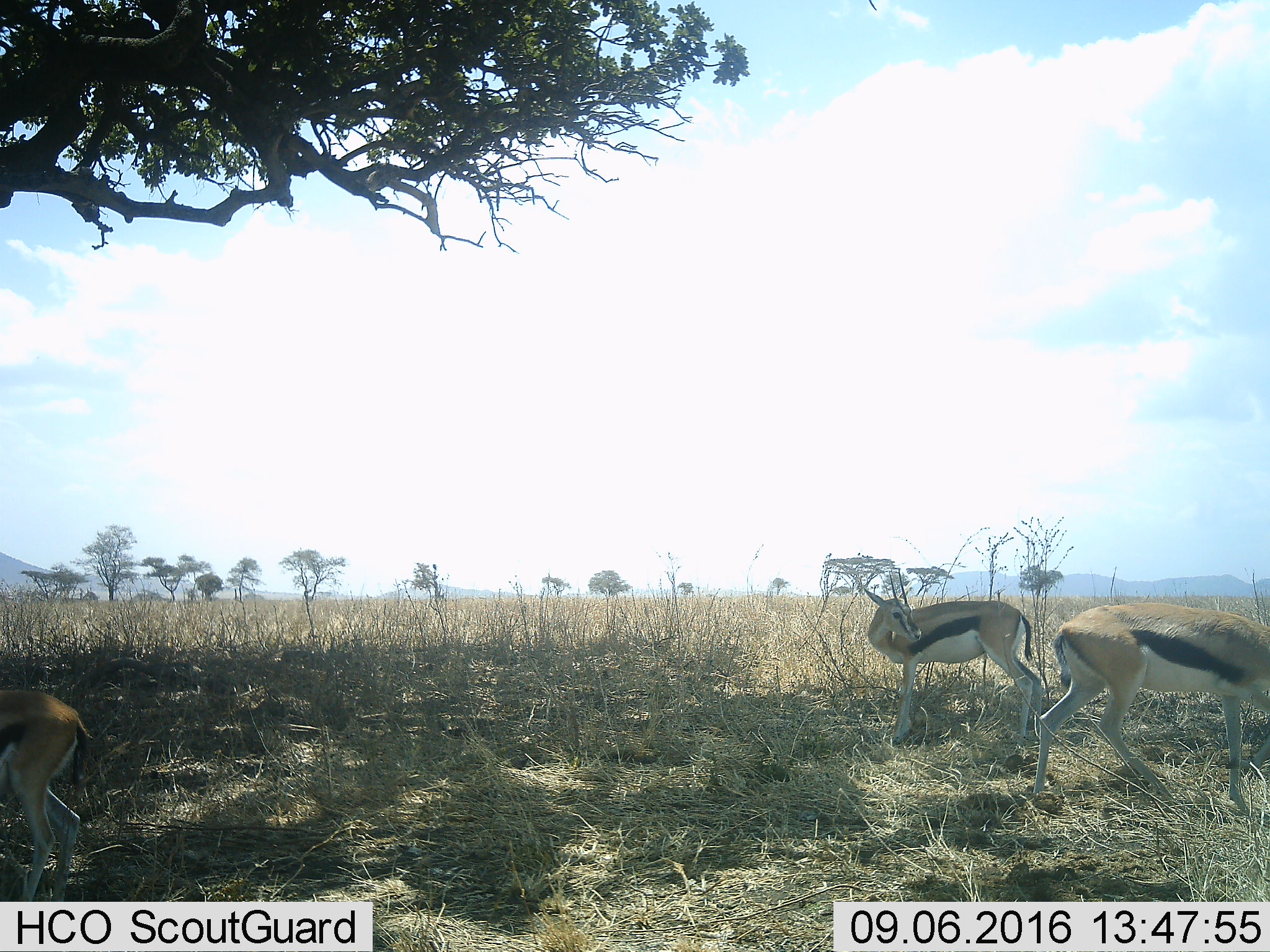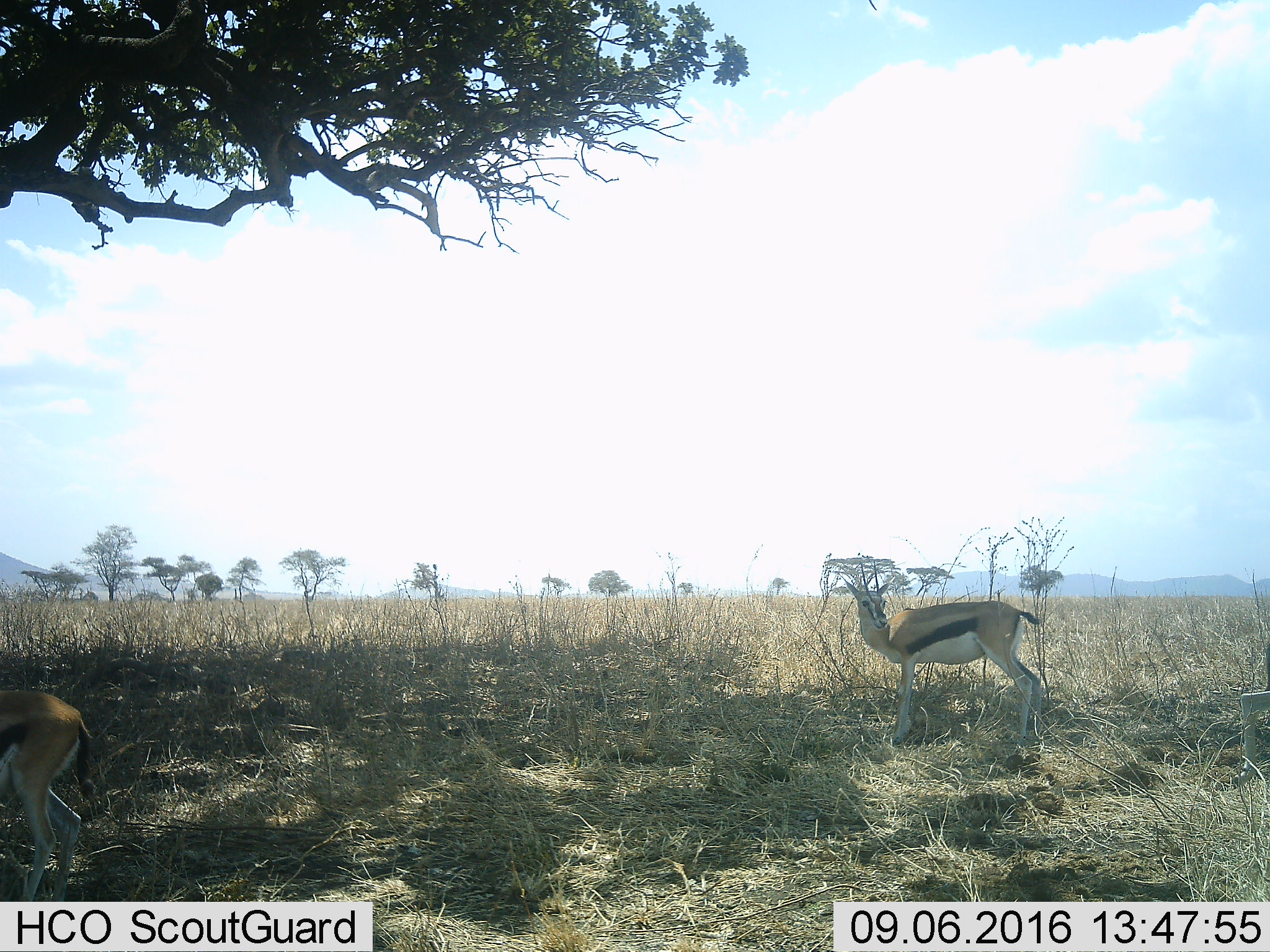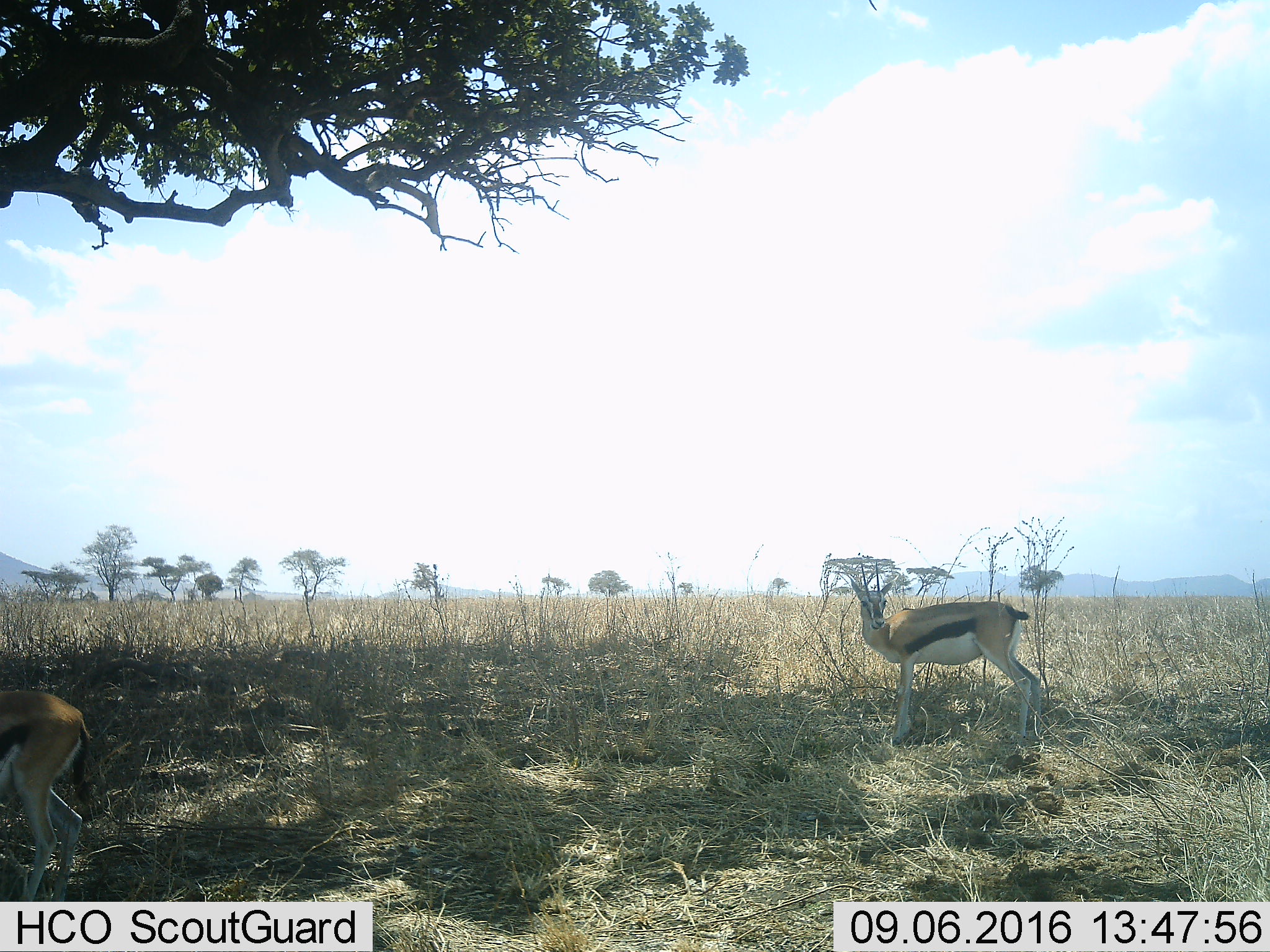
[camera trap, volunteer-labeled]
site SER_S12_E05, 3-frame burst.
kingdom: Animalia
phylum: Chordata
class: Mammalia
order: Artiodactyla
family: Bovidae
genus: Eudorcas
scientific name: Eudorcas thomsonii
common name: thomson's gazelle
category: gazellethomsons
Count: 3.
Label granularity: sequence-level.